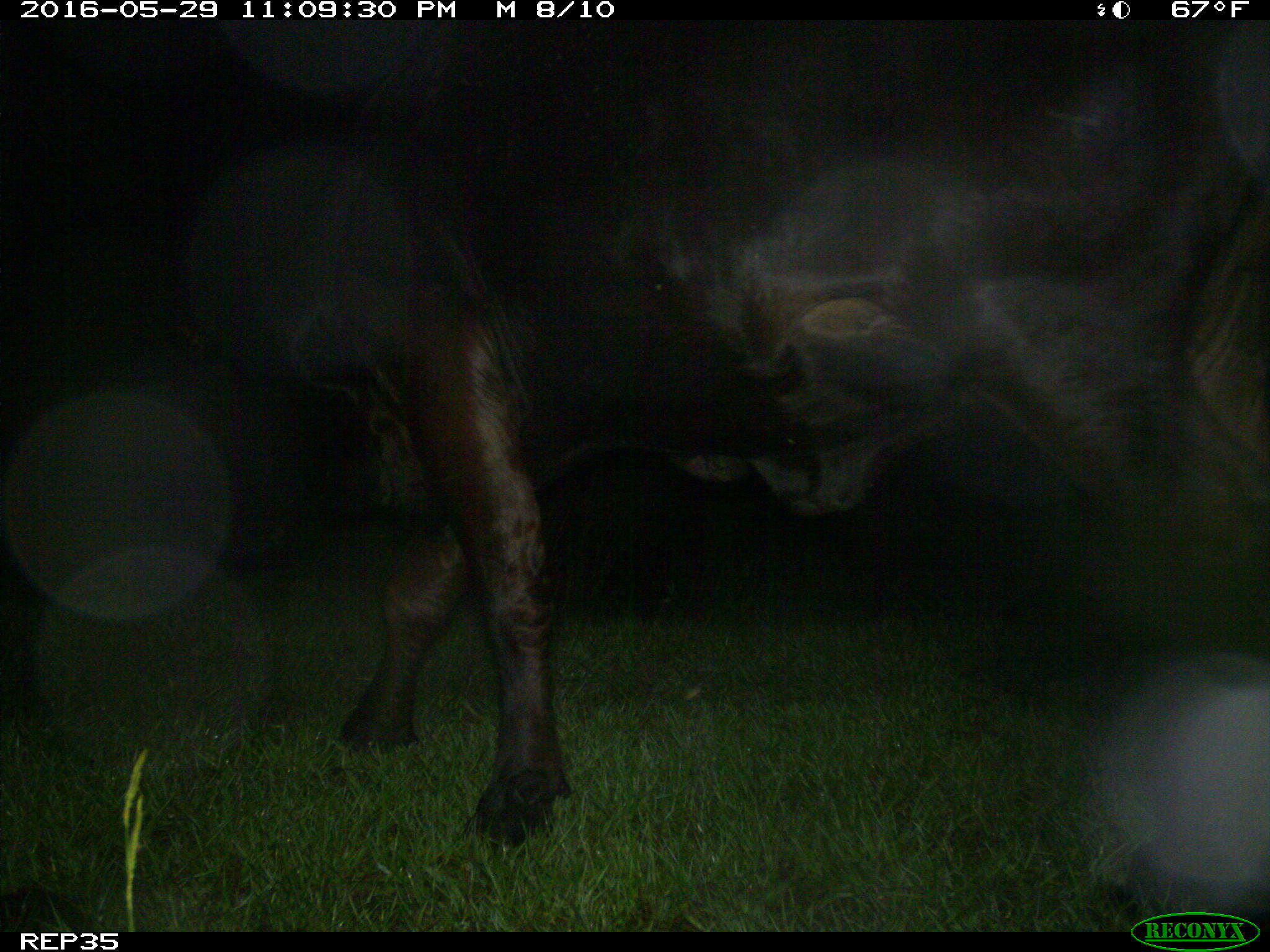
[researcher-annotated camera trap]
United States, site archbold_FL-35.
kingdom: Animalia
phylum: Chordata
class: Mammalia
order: Artiodactyla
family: Bovidae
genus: Bos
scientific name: Bos taurus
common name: domestic cow